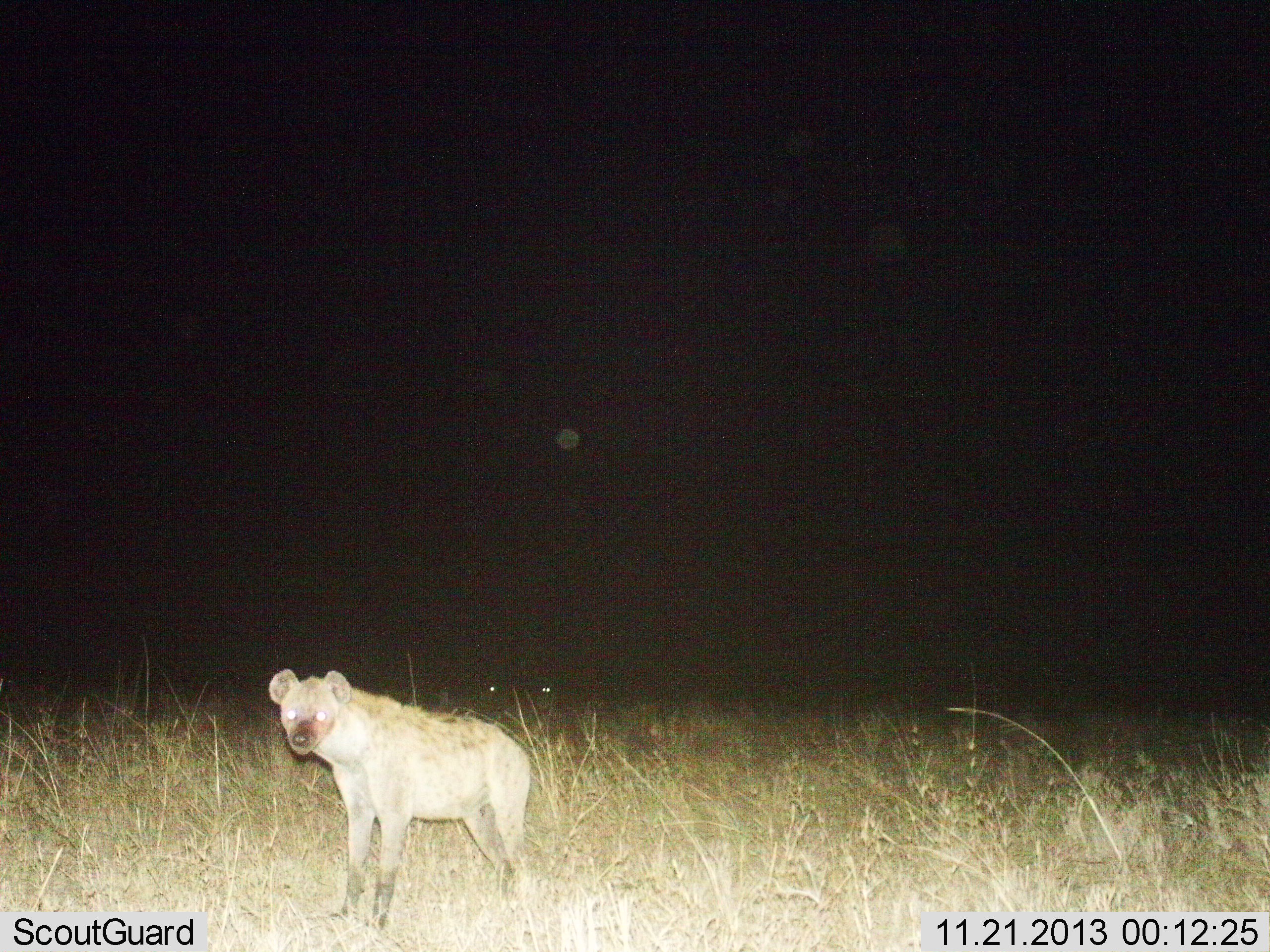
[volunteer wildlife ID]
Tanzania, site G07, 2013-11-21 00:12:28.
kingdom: Animalia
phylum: Chordata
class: Mammalia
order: Carnivora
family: Hyaenidae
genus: Crocuta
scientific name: Crocuta crocuta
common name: spotted hyena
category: hyenaspotted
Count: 1.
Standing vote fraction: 94%.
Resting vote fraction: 4%.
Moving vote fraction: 2%.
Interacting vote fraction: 0%.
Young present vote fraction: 0%.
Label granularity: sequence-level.